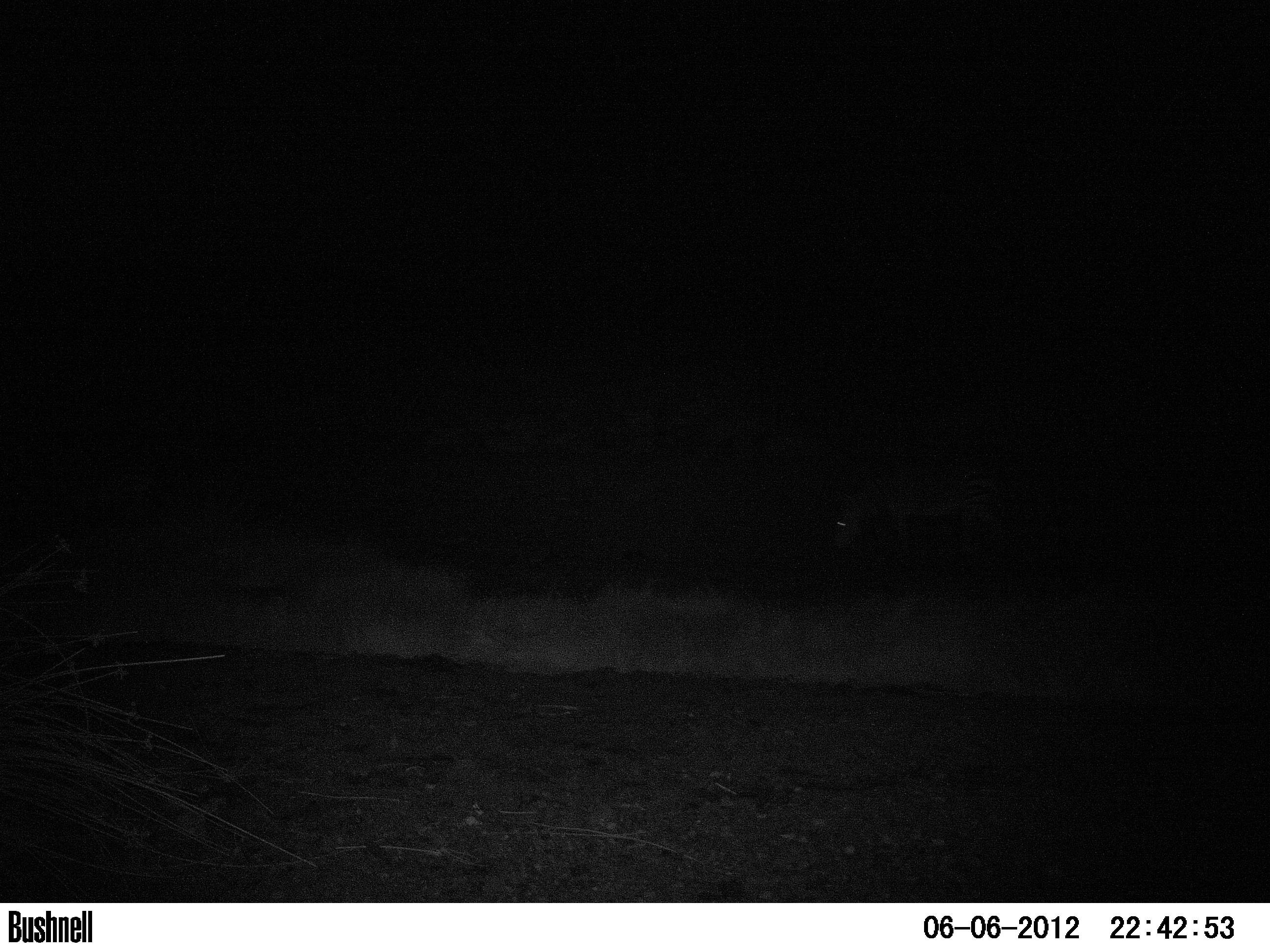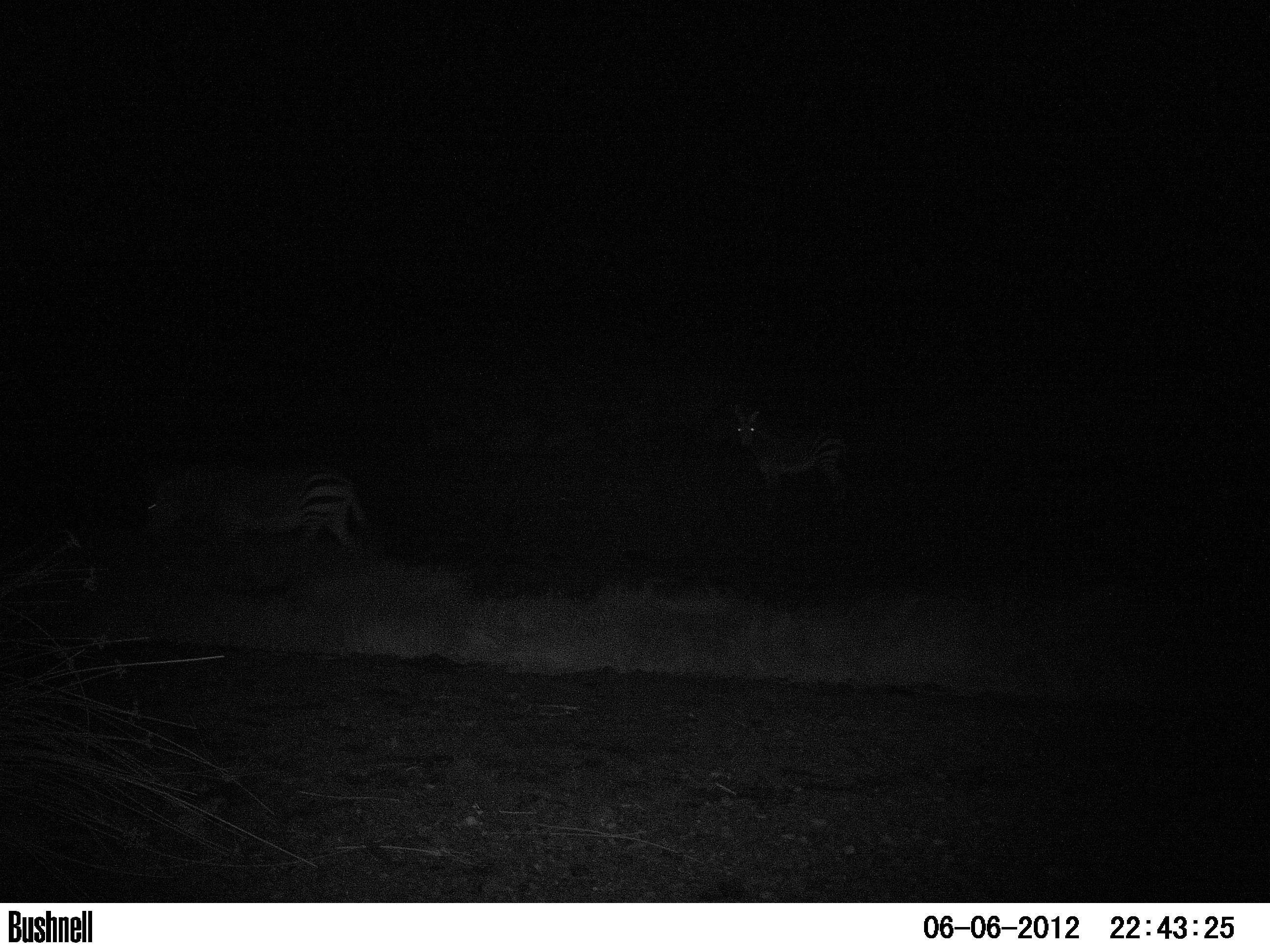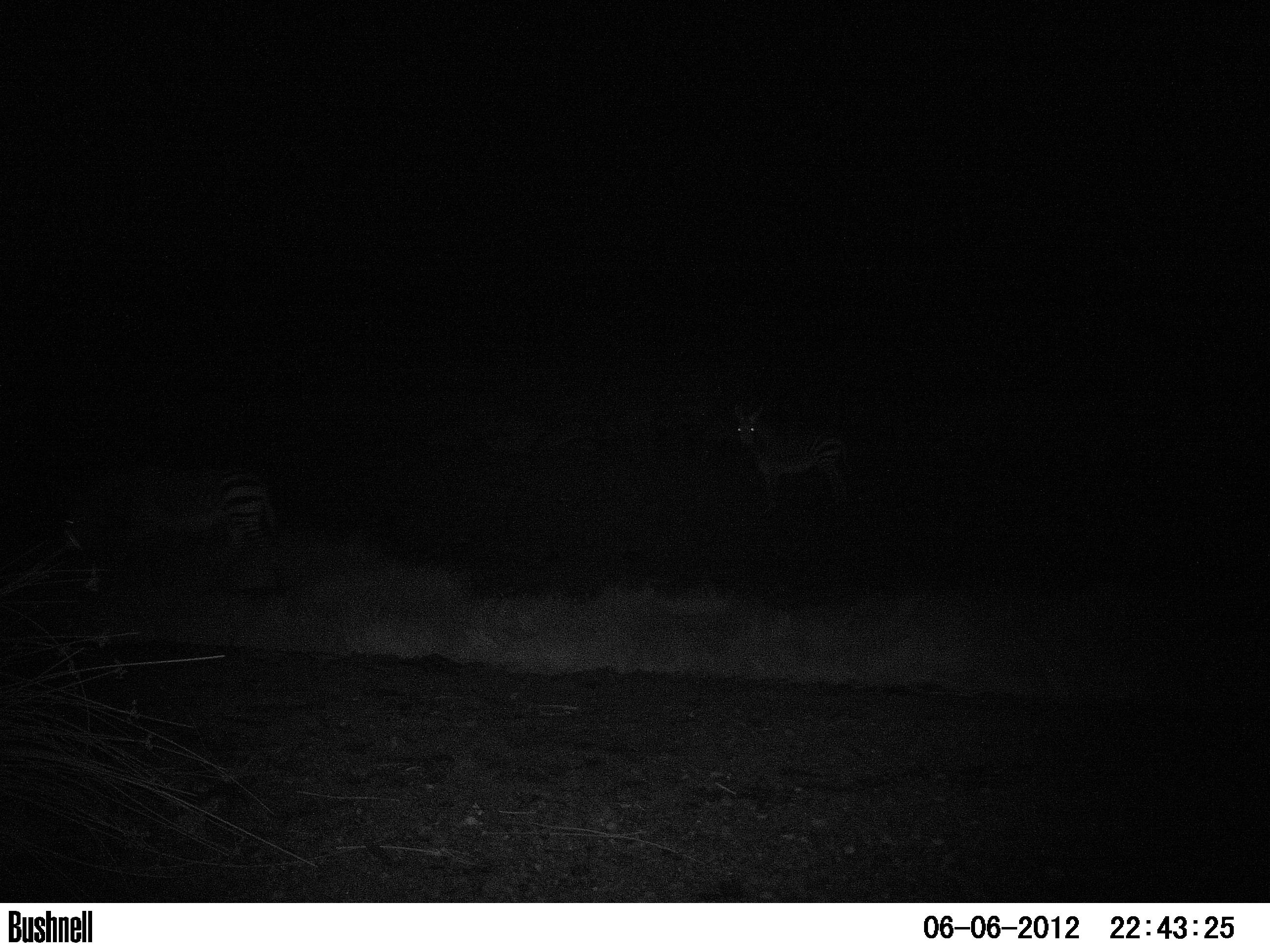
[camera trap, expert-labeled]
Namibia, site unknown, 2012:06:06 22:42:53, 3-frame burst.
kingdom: Animalia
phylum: Chordata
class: Mammalia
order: Perissodactyla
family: Equidae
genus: Equus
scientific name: Equus zebra hartmannae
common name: hartmann's mountain zebra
Equus zebra hartmannae (hartmann's mountain zebra).